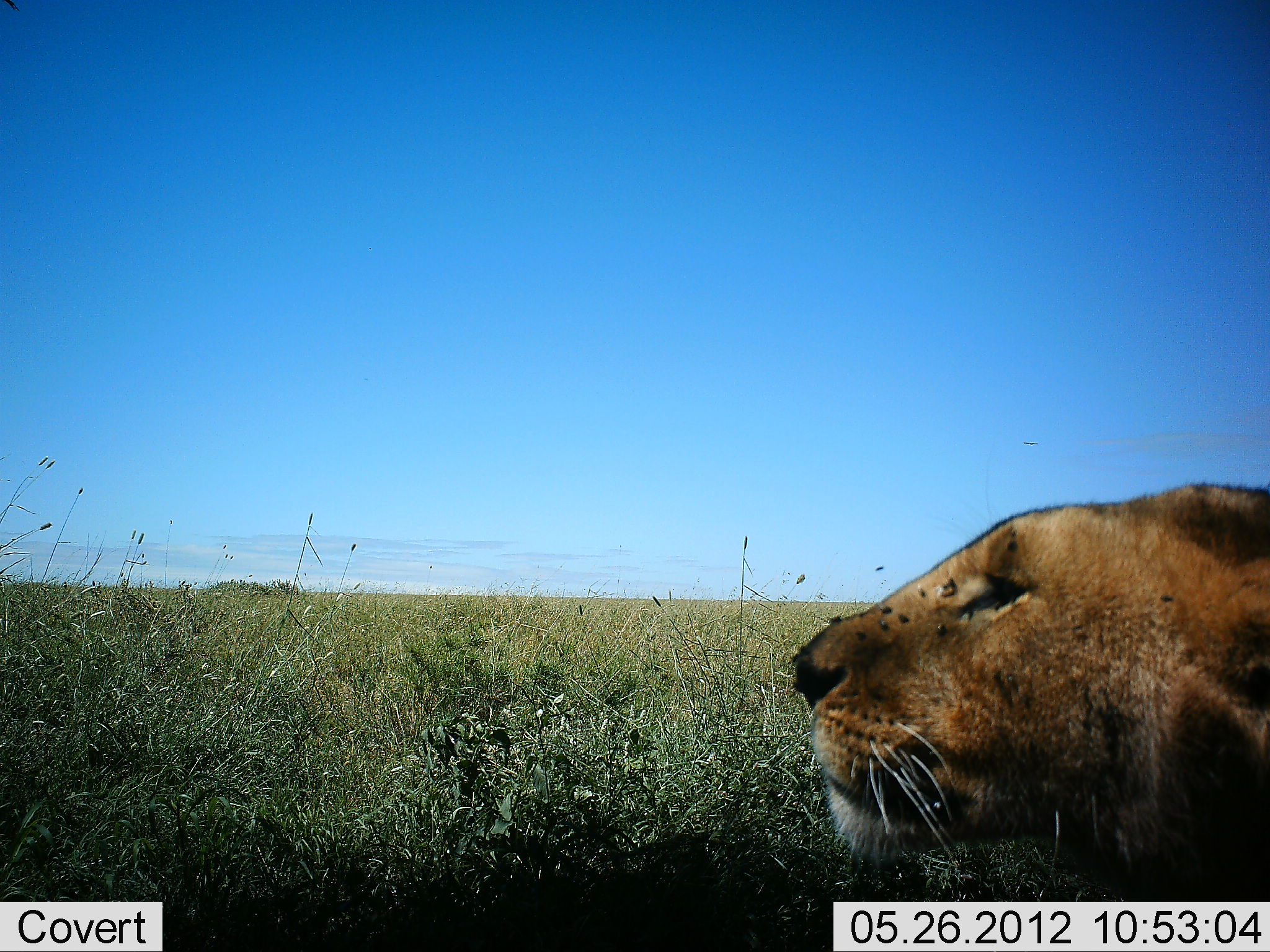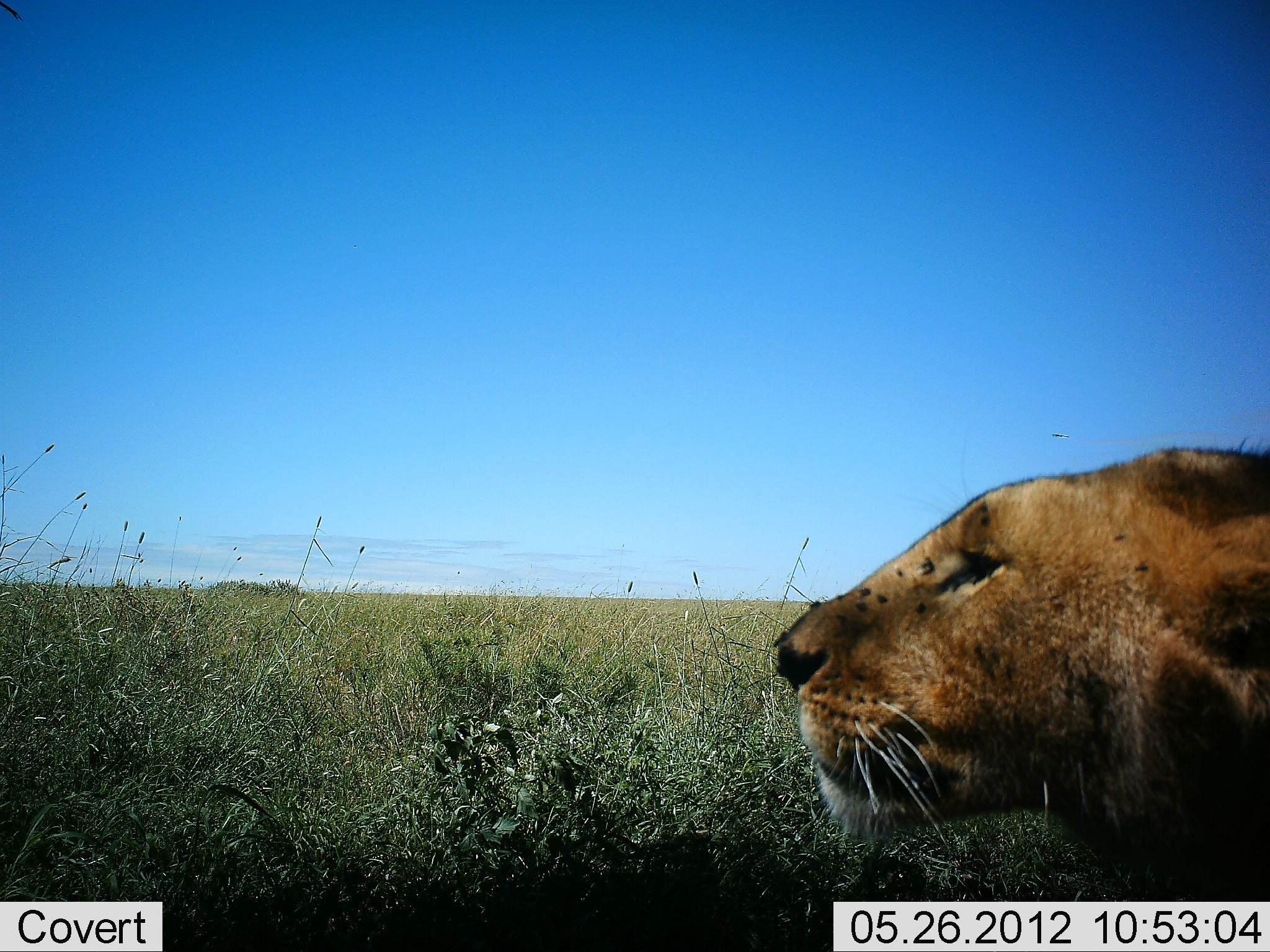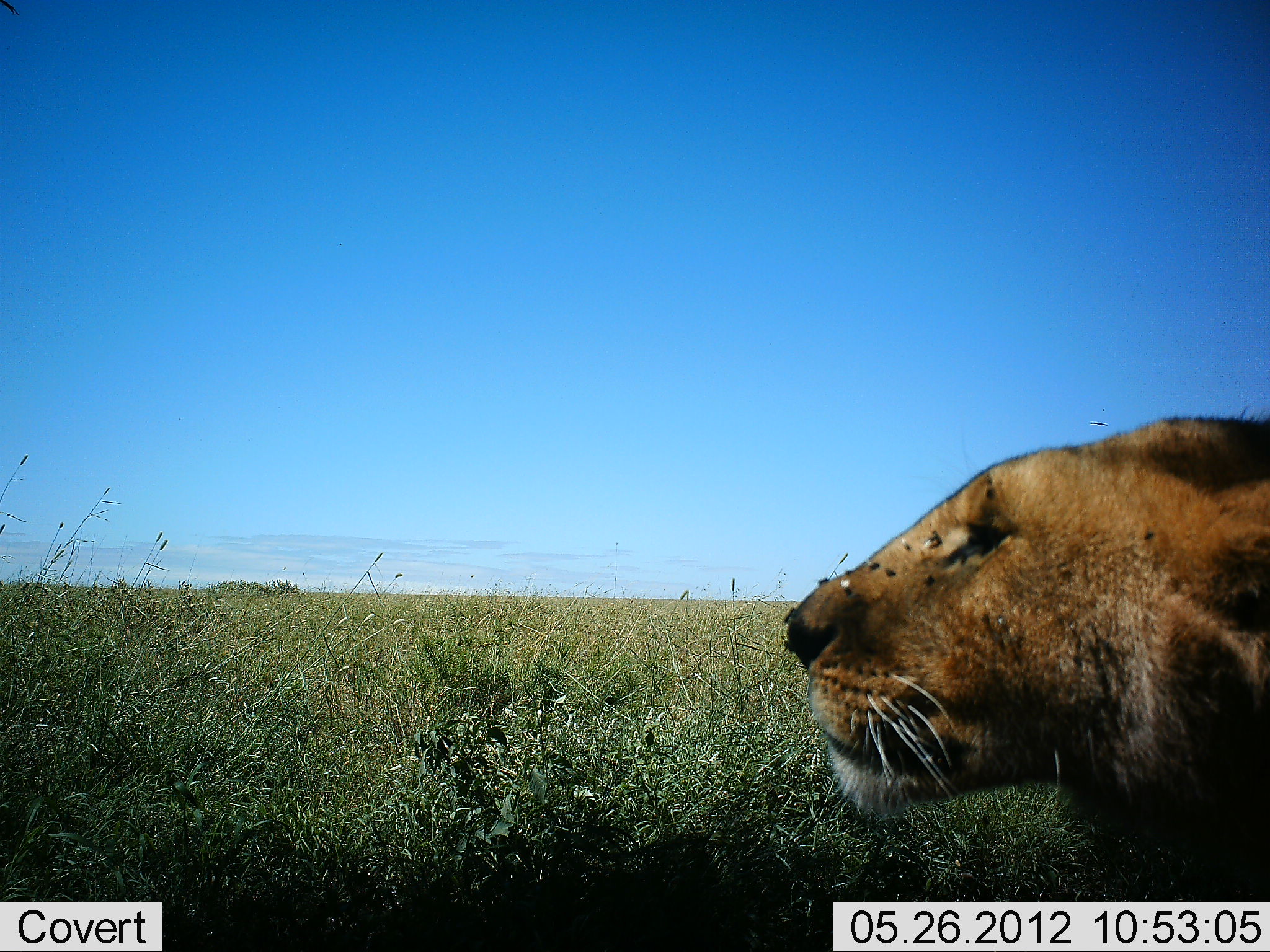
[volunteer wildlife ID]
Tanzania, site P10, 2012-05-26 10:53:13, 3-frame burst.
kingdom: Animalia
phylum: Chordata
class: Mammalia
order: Carnivora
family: Felidae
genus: Panthera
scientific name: Panthera leo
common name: lion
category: lionfemale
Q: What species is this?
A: Lionfemale (lion) (Panthera leo).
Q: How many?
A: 1.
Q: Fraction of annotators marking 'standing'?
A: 20%.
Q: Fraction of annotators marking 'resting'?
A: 70%.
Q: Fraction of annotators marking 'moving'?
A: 10%.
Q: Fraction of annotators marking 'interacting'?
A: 0%.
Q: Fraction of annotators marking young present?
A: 0%.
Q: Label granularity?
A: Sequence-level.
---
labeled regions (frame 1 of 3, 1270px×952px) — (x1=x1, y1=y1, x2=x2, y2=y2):
animal: (x1=792, y1=483, x2=1270, y2=903)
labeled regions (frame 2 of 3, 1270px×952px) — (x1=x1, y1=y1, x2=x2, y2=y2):
animal: (x1=776, y1=447, x2=1270, y2=902)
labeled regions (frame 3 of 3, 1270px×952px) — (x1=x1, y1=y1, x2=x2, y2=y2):
animal: (x1=784, y1=416, x2=1270, y2=903)